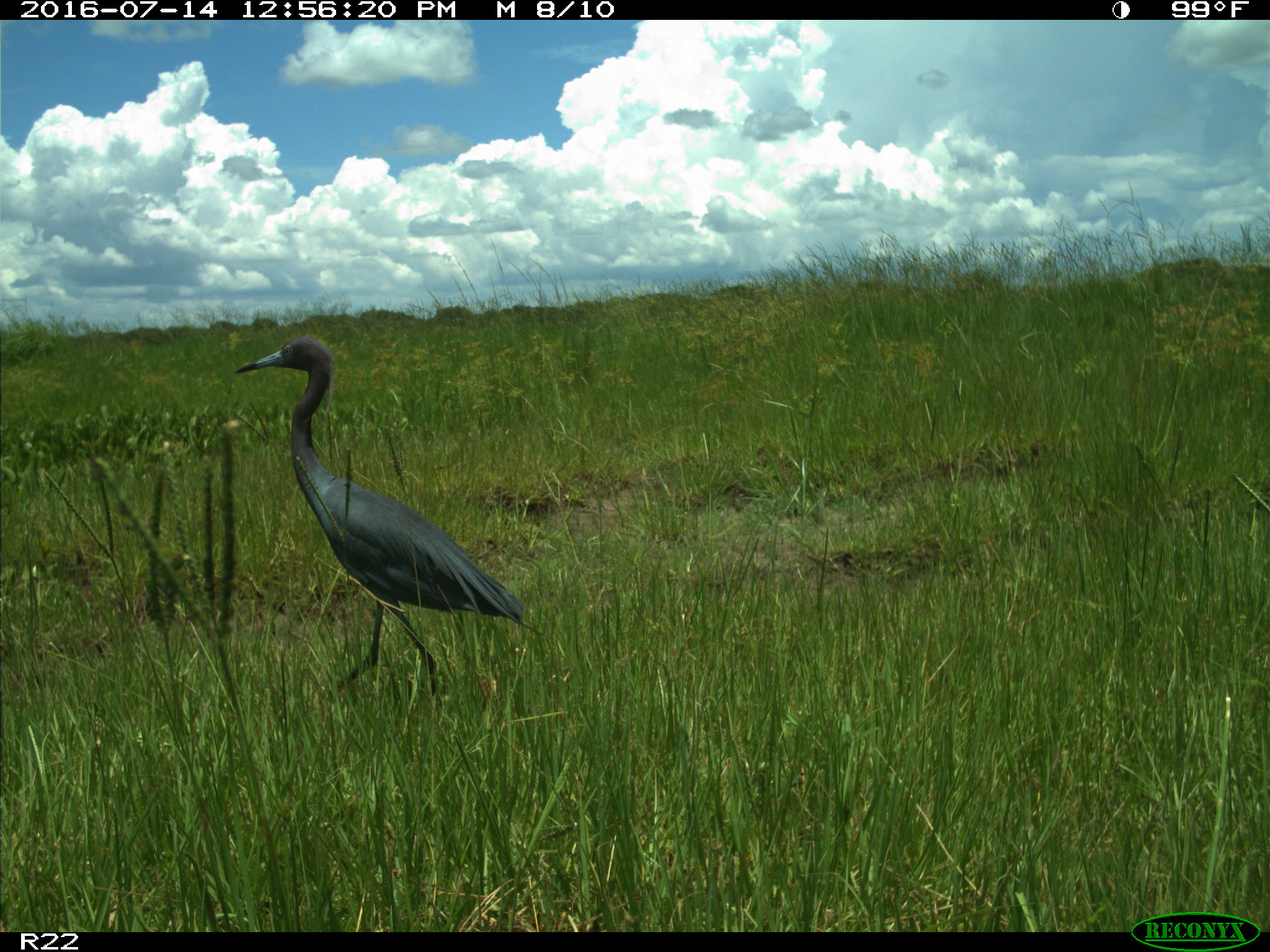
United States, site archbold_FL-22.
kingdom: Animalia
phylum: Chordata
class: Aves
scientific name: Aves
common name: birds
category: unidentified bird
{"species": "unidentified bird (birds) (Aves)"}